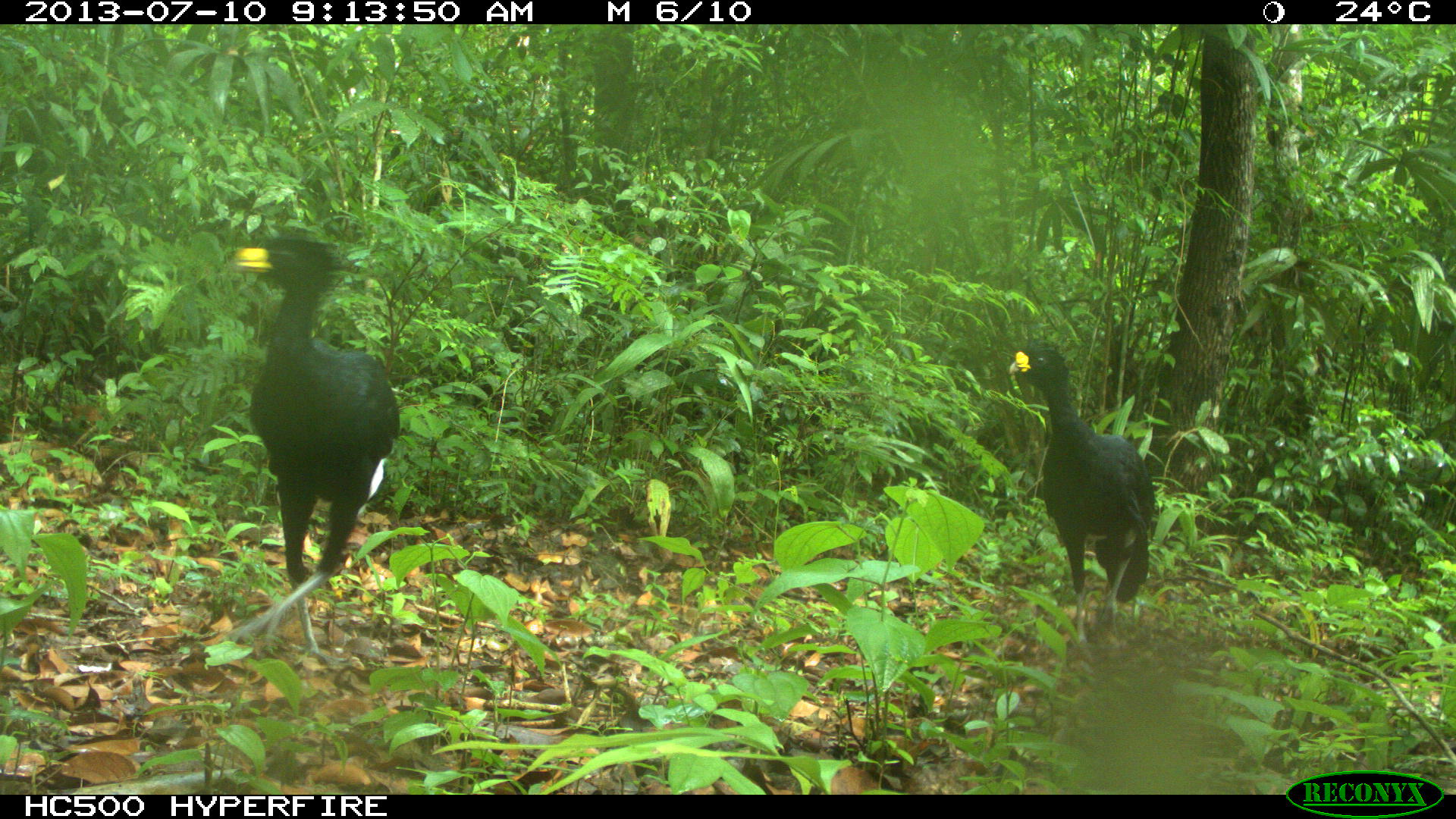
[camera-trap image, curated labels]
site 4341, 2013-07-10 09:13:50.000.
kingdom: Animalia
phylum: Chordata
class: Aves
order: Galliformes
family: Cracidae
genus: Crax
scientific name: Crax rubra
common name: great curassow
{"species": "Crax rubra (great curassow)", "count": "2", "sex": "male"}